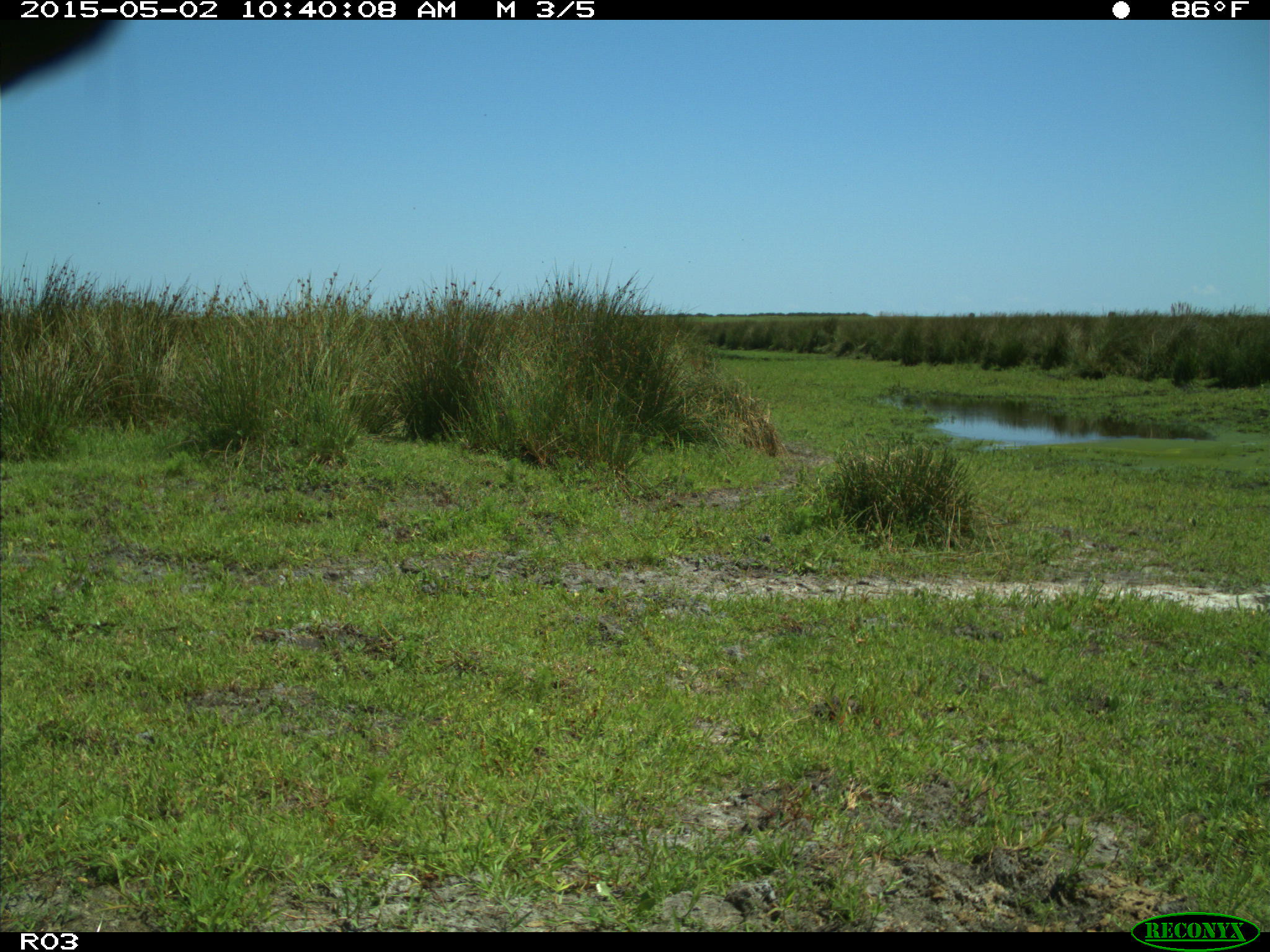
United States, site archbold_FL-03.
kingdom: Animalia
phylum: Chordata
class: Mammalia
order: Artiodactyla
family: Bovidae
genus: Bos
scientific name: Bos taurus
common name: domestic cow